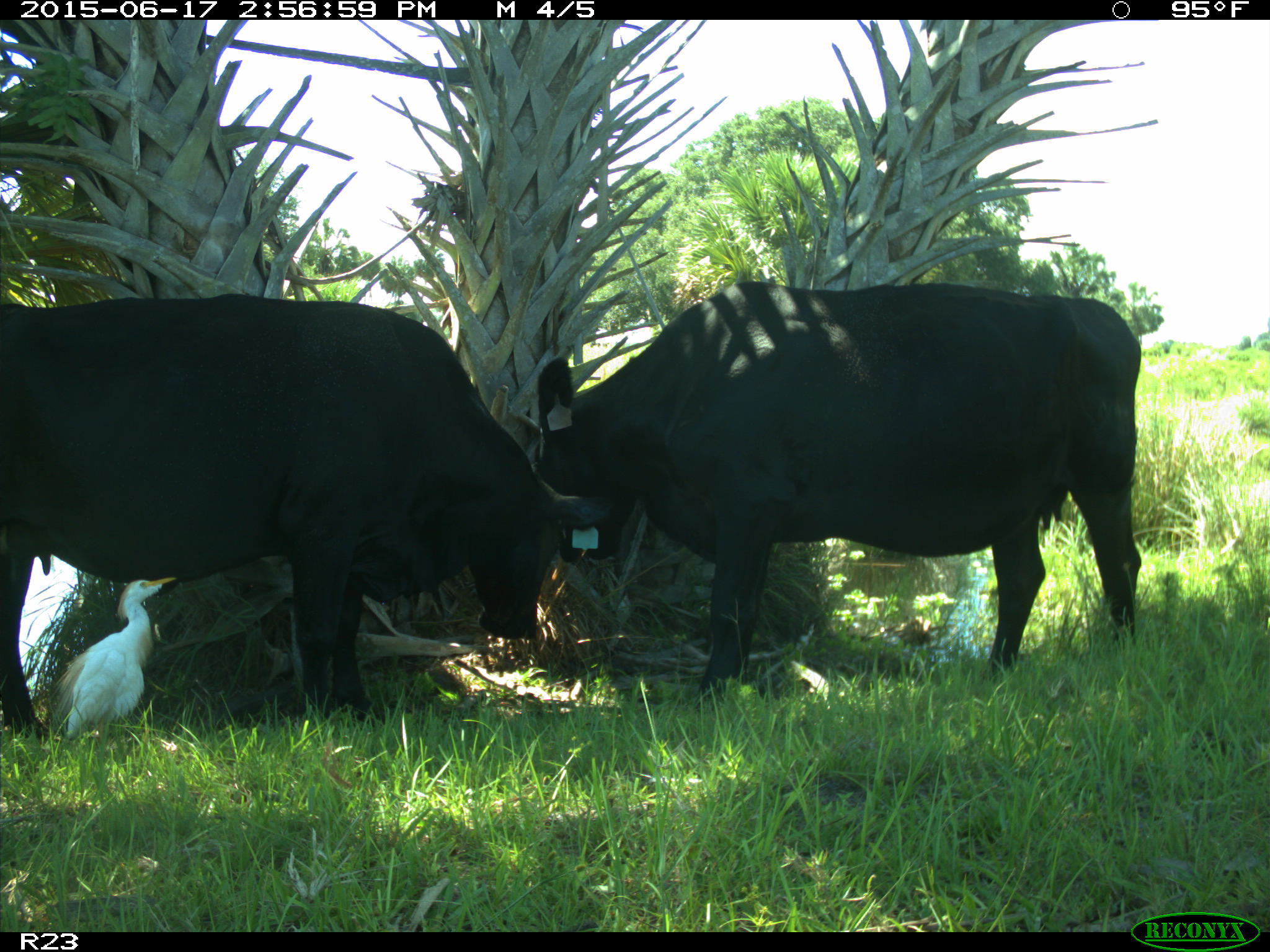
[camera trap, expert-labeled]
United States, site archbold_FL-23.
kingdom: Animalia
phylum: Chordata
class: Mammalia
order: Artiodactyla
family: Bovidae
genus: Bos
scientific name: Bos taurus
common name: domestic cow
Bos taurus (domestic cow).